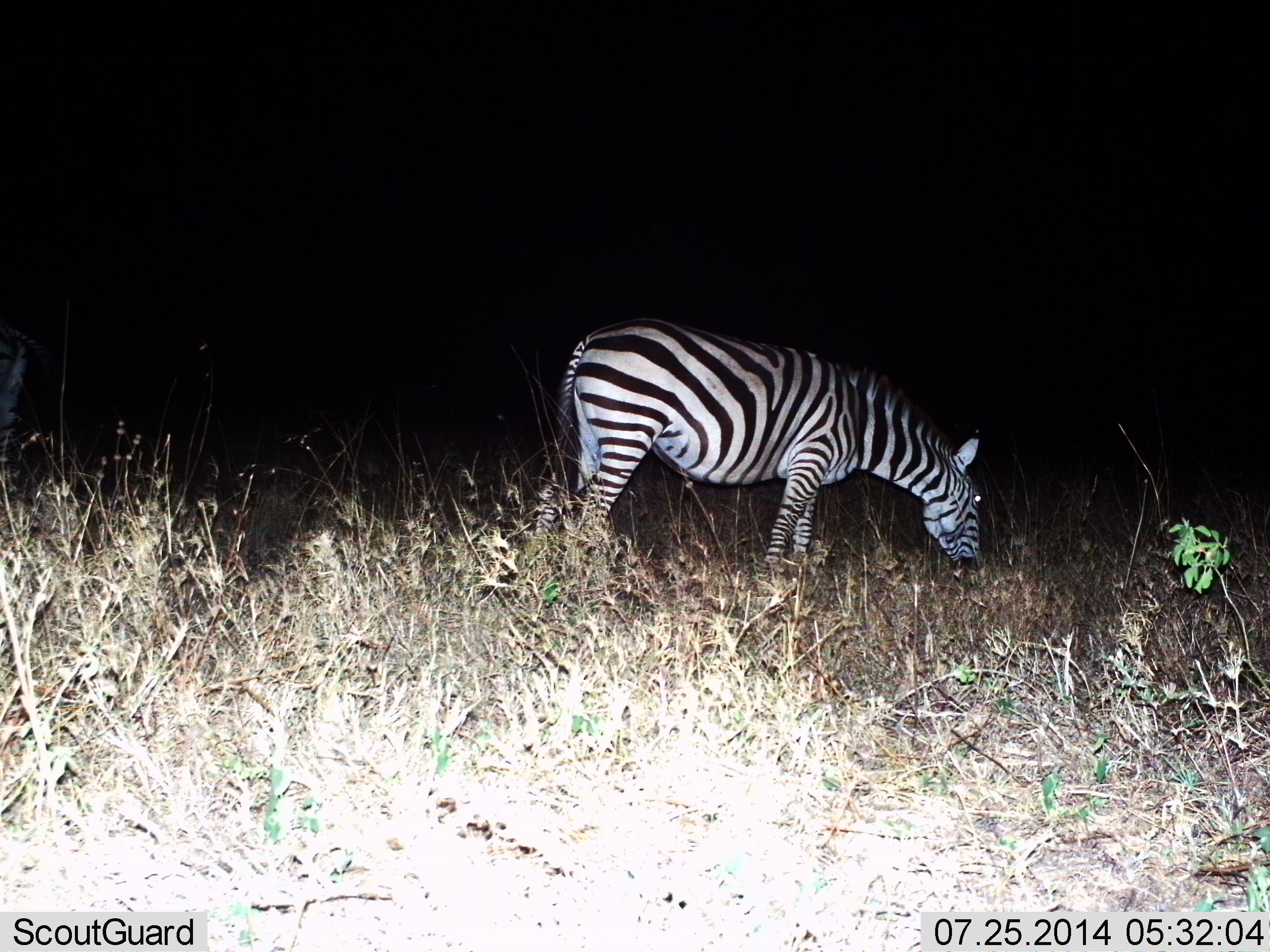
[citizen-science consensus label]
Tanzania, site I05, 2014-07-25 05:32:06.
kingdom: Animalia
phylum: Chordata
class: Mammalia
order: Perissodactyla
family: Equidae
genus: Equus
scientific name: Equus quagga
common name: plains zebra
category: zebra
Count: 1.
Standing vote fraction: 0%.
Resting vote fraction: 0%.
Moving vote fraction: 0%.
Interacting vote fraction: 0%.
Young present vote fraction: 0%.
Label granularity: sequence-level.